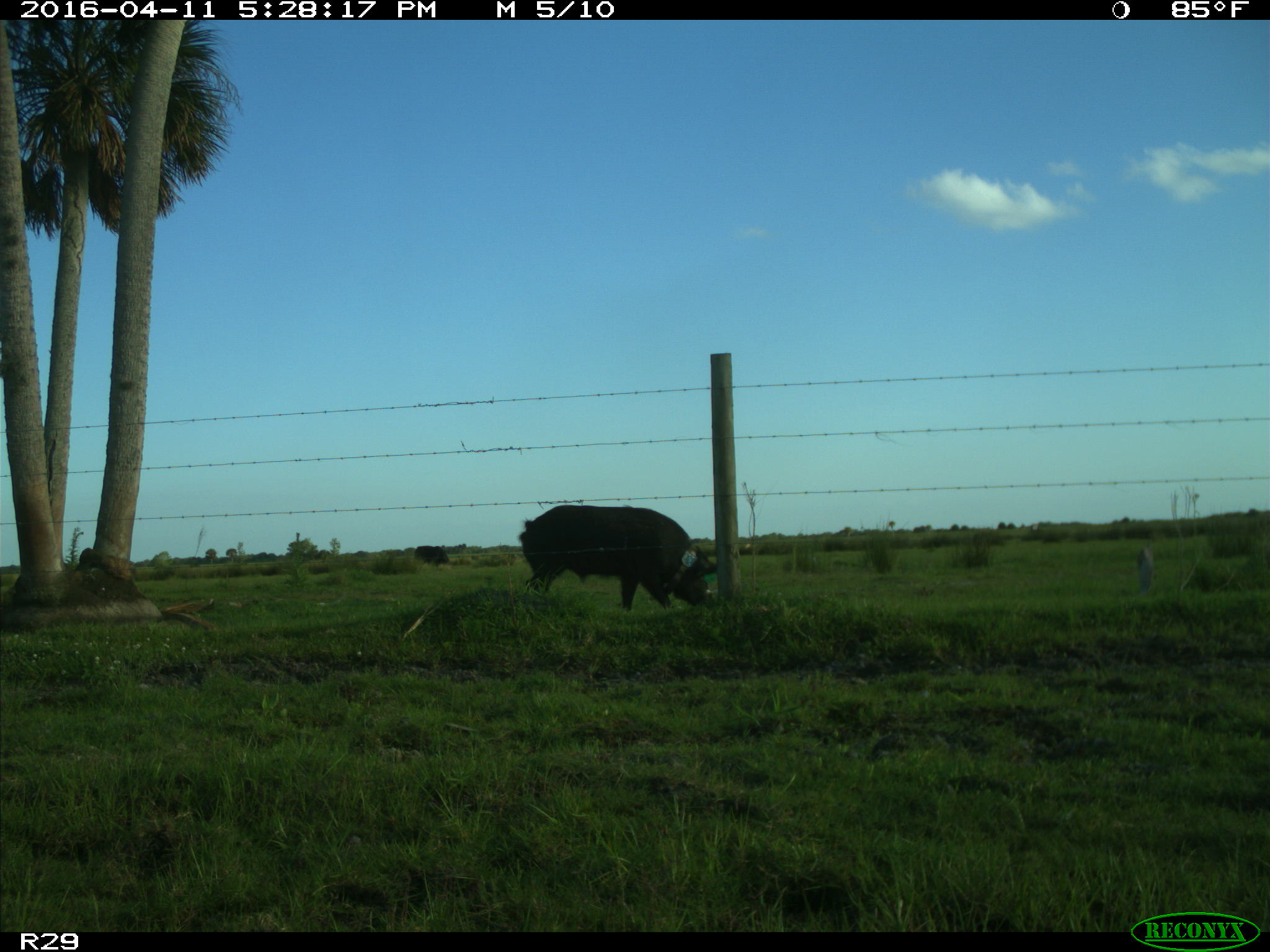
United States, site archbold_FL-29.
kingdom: Animalia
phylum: Chordata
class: Mammalia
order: Artiodactyla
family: Suidae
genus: Sus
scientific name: Sus scrofa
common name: wild boar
Sus scrofa (wild boar).